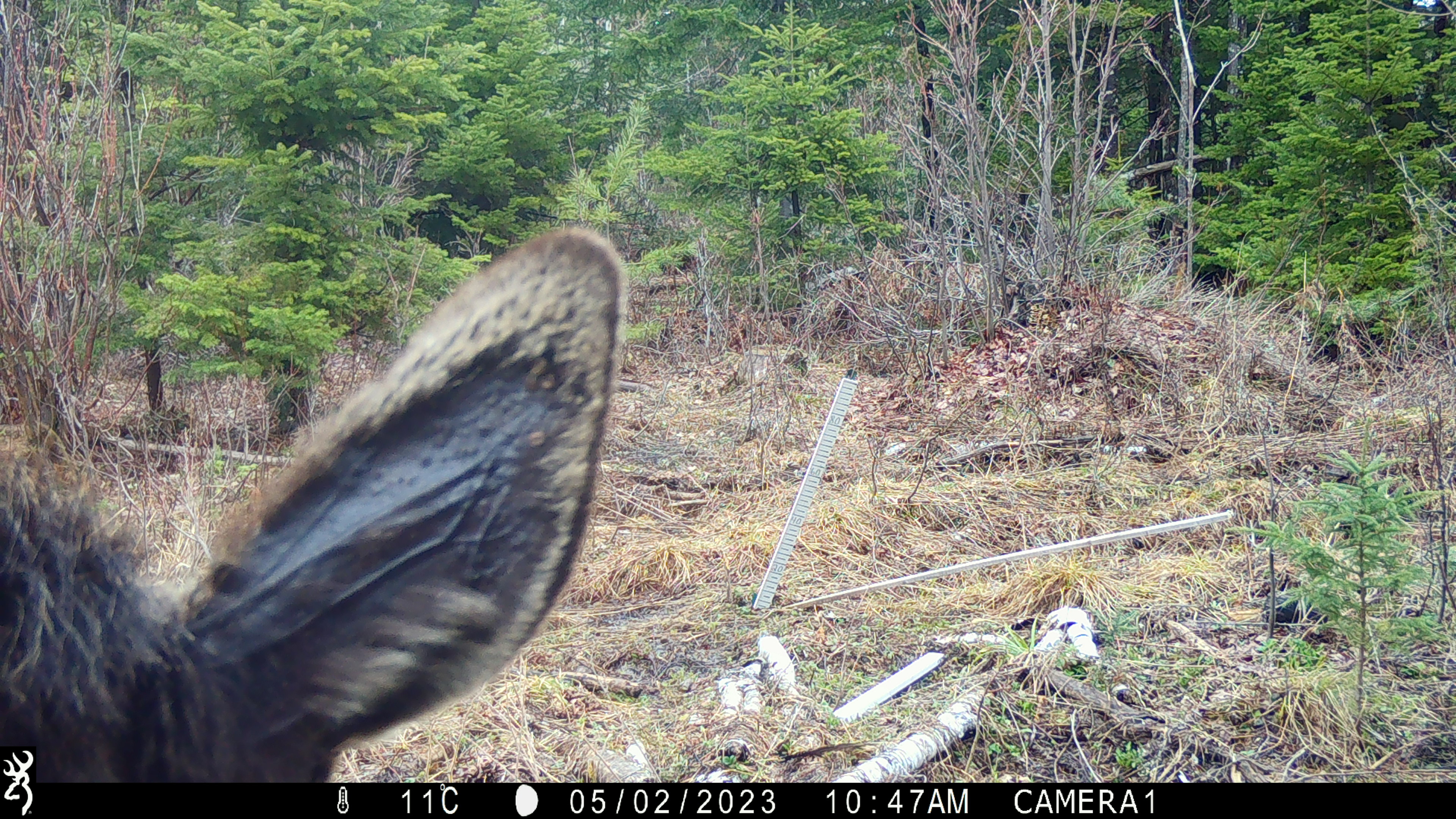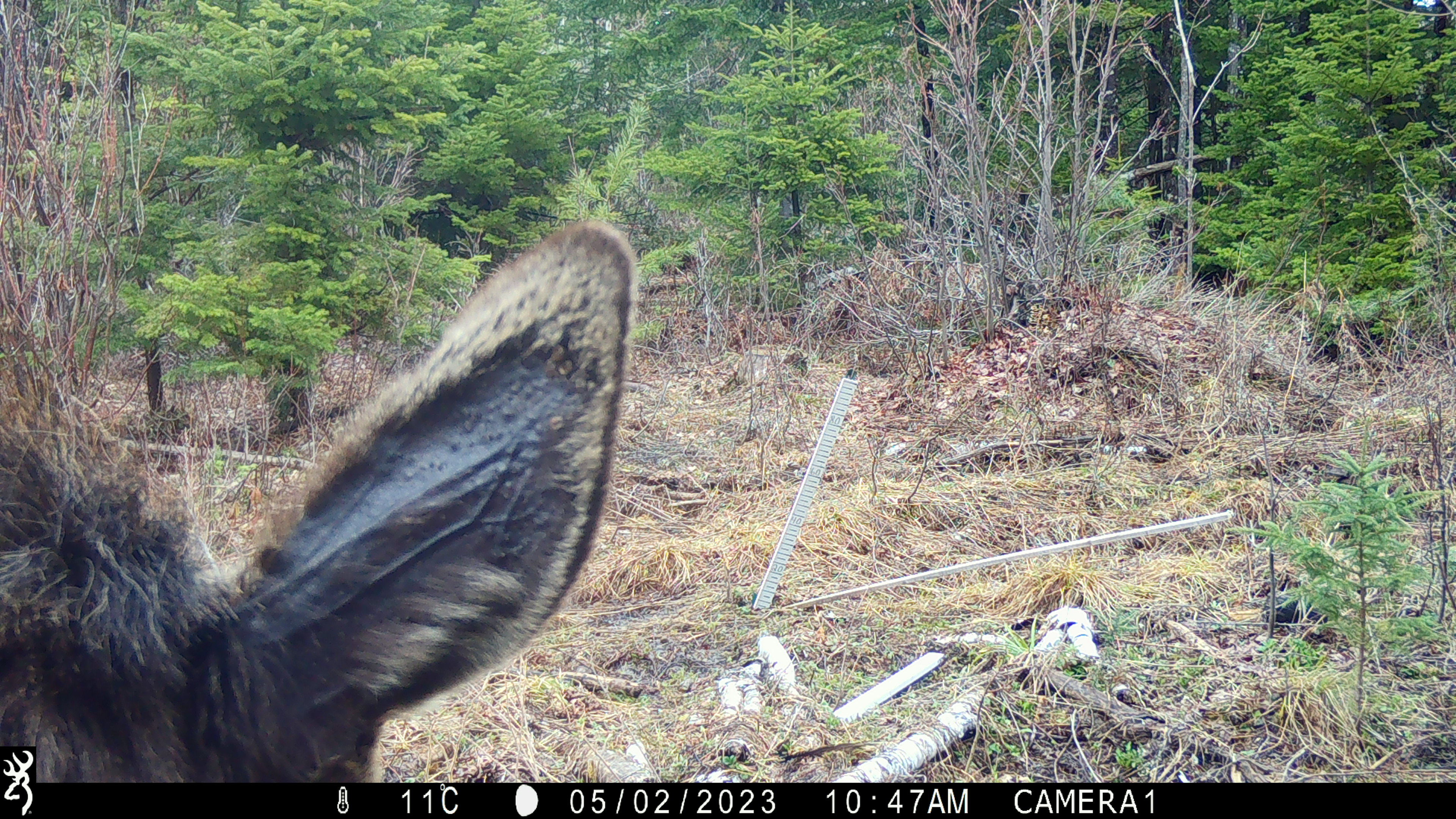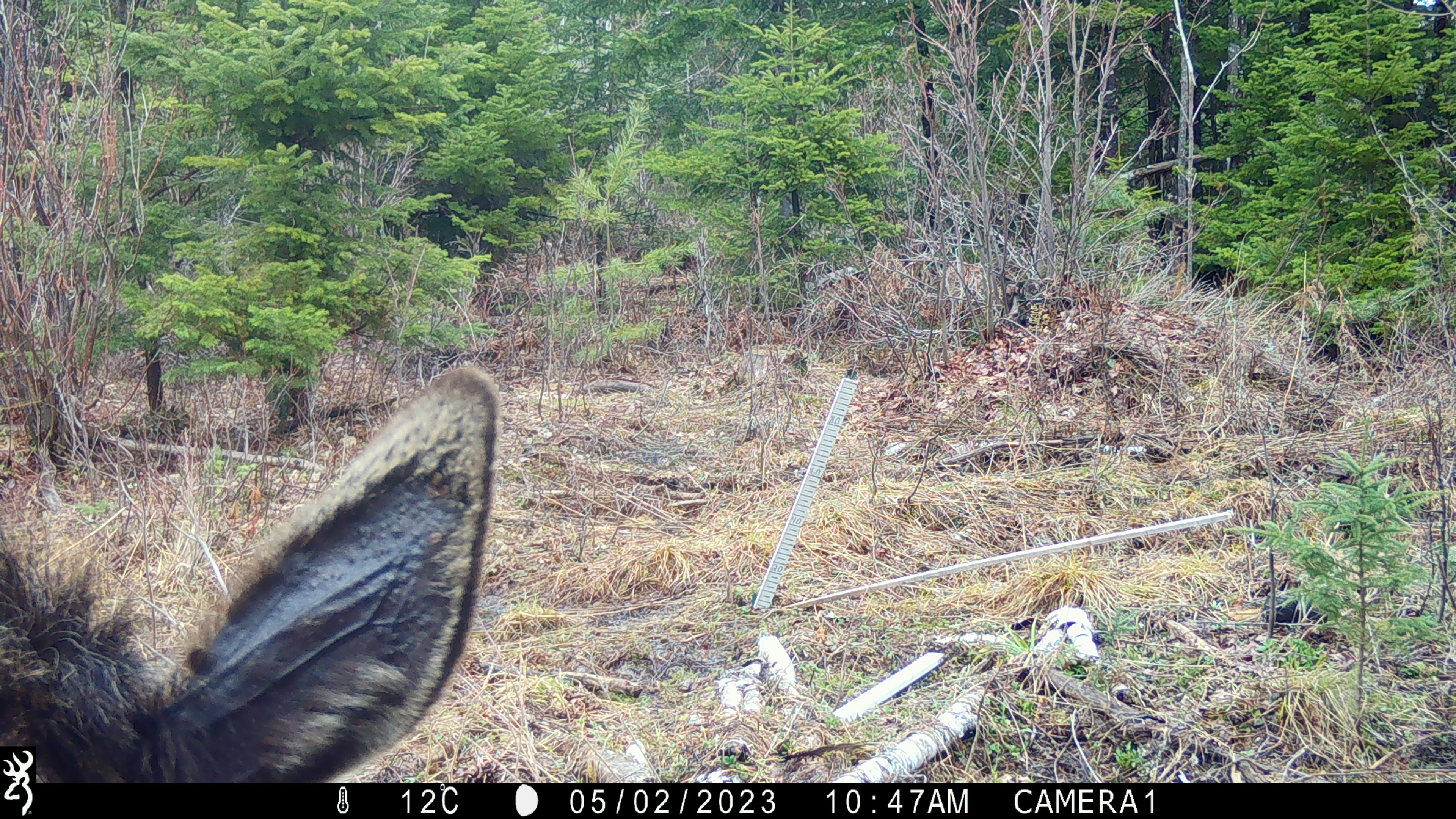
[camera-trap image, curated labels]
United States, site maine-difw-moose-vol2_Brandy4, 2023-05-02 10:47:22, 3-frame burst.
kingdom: Animalia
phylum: Chordata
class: Mammalia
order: Artiodactyla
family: Cervidae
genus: Alces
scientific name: Alces alces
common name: moose